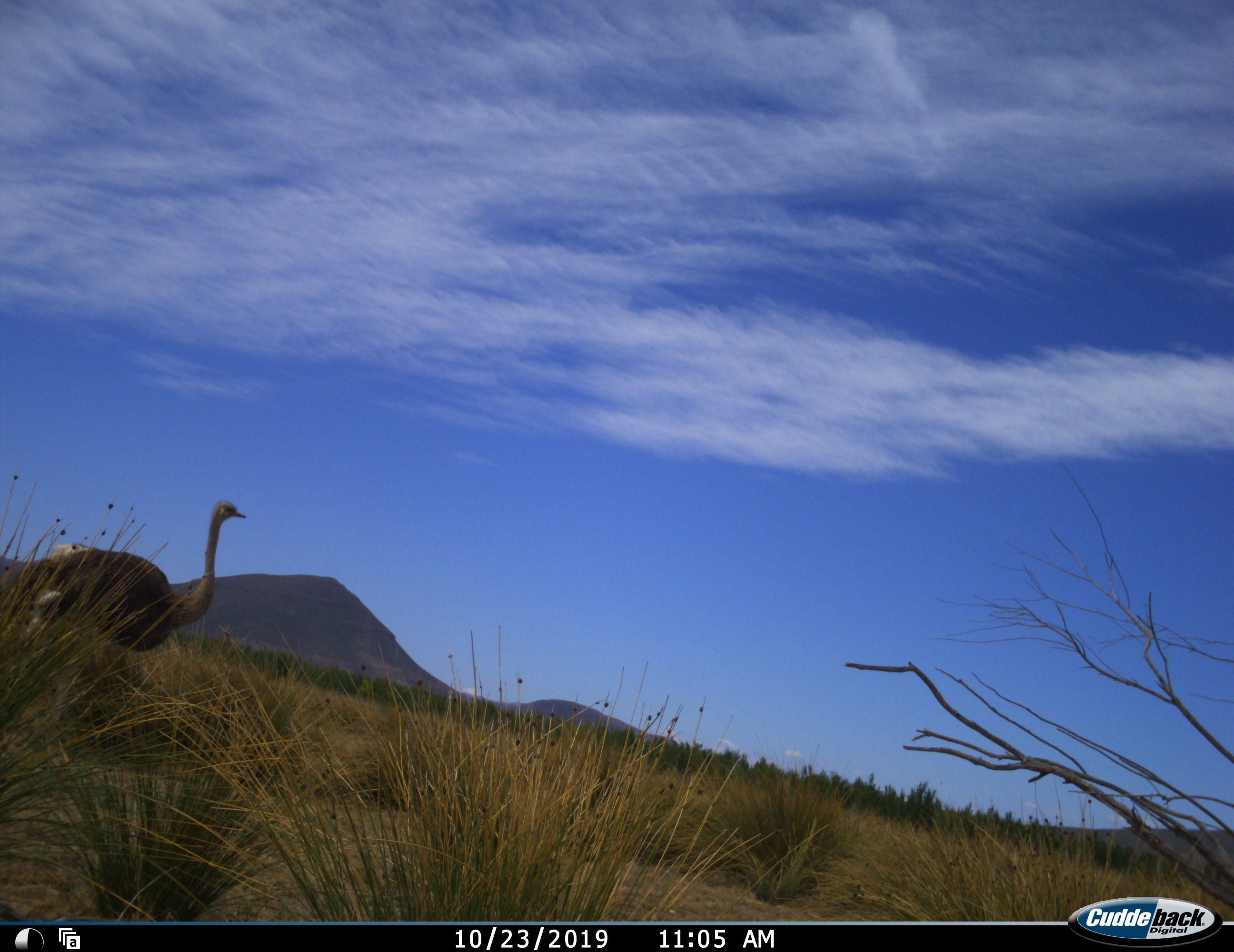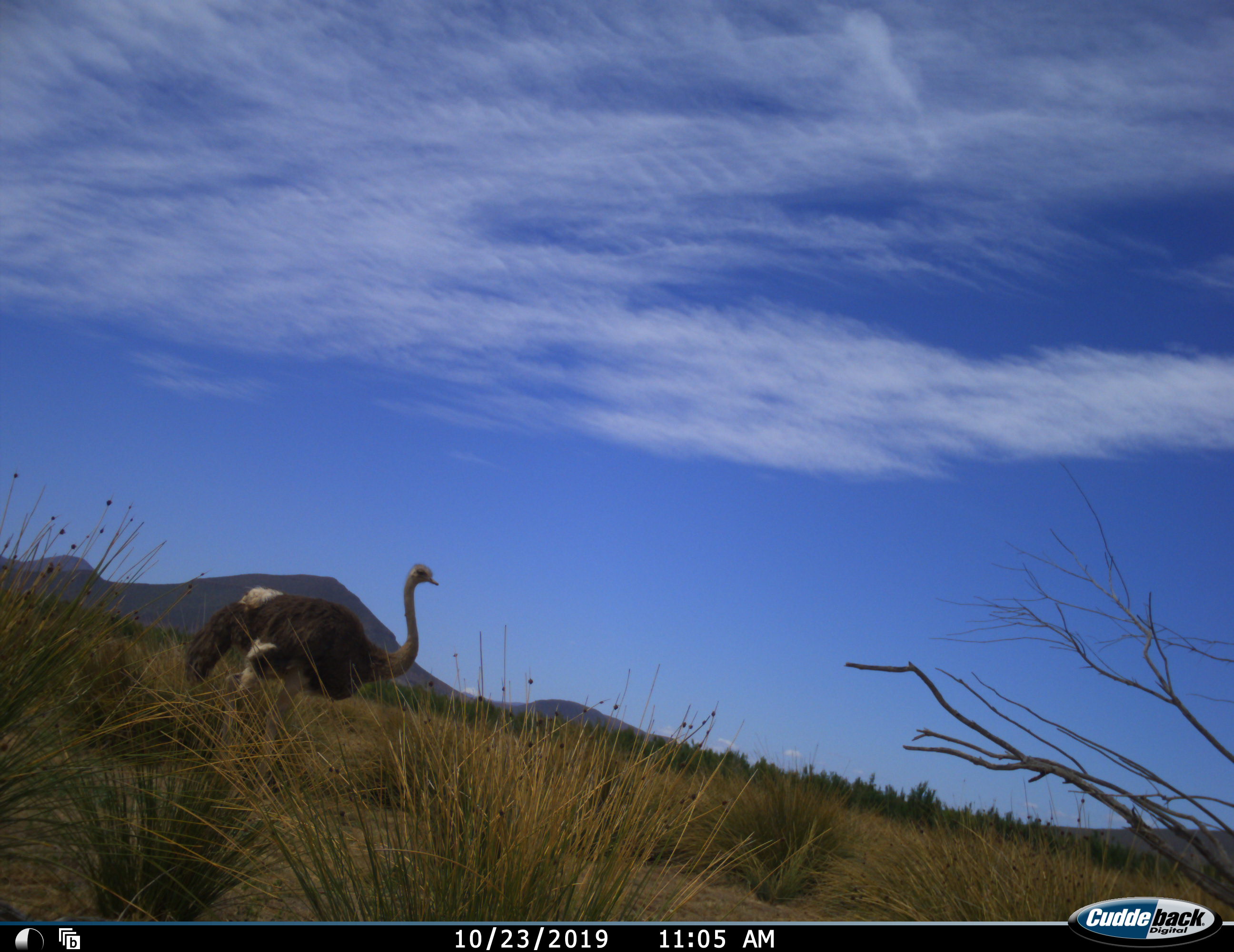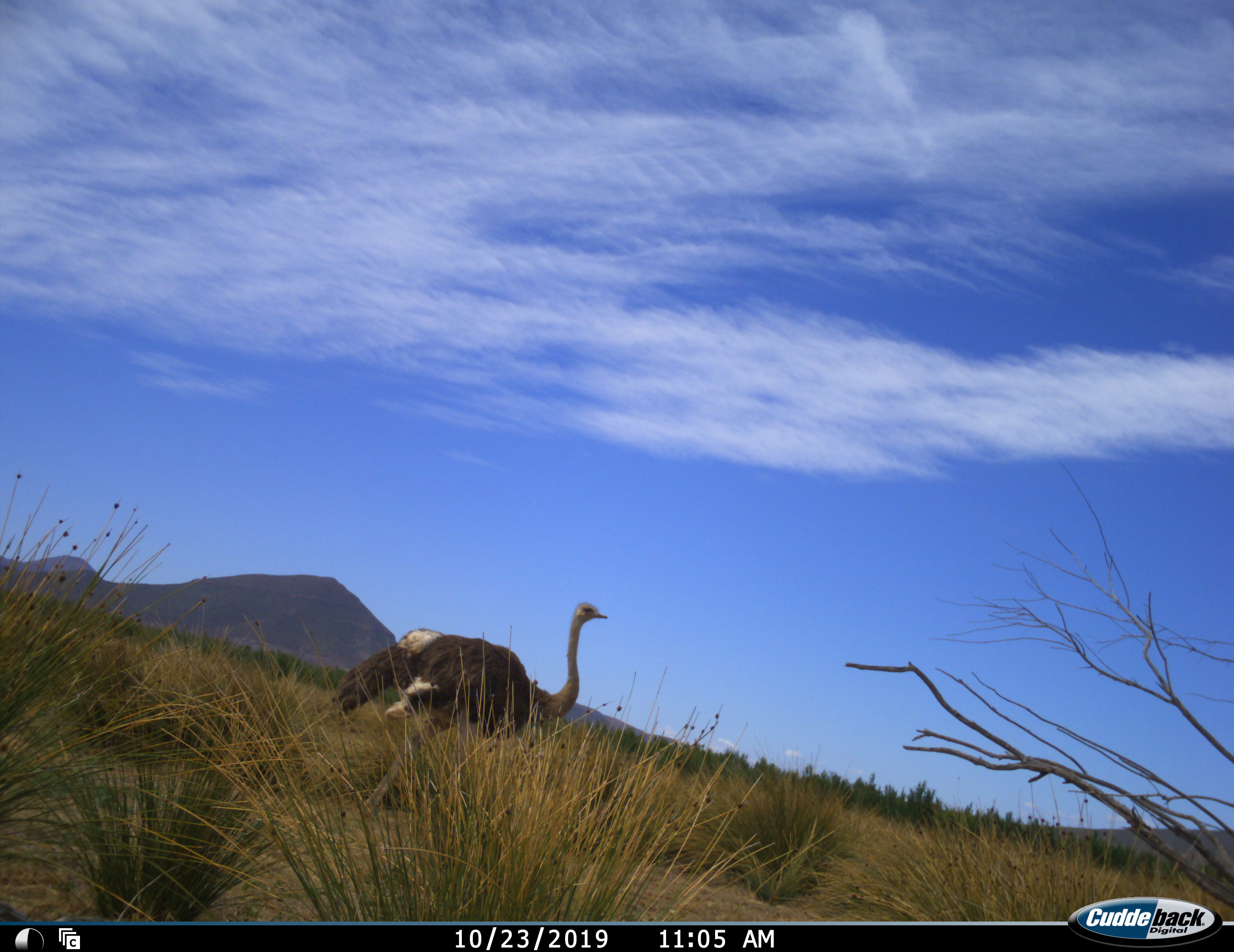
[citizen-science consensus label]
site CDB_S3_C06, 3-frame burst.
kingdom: Animalia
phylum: Chordata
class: Aves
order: Struthioniformes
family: Struthionidae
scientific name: Struthionidae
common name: ostrich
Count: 1.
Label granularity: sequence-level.